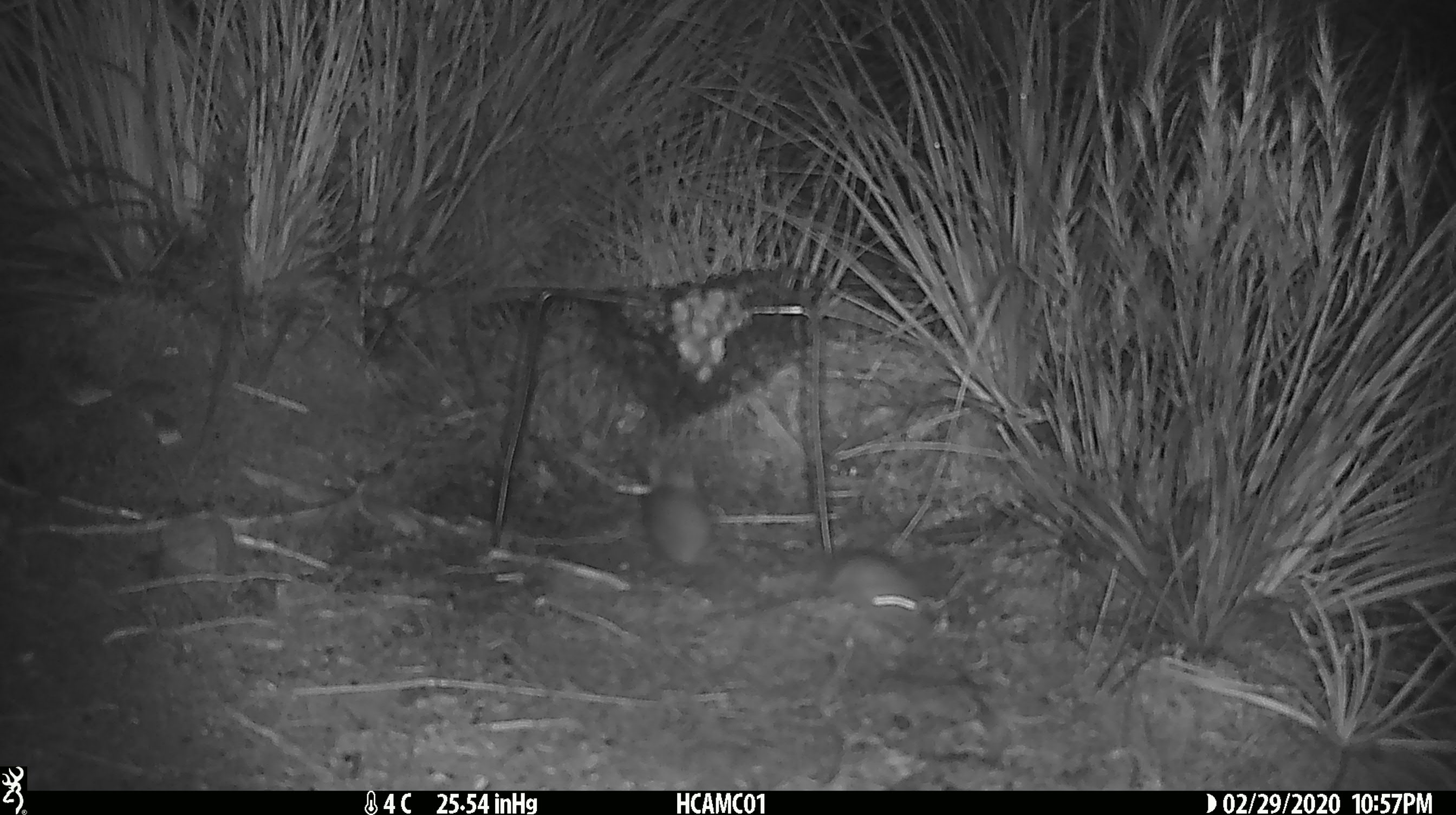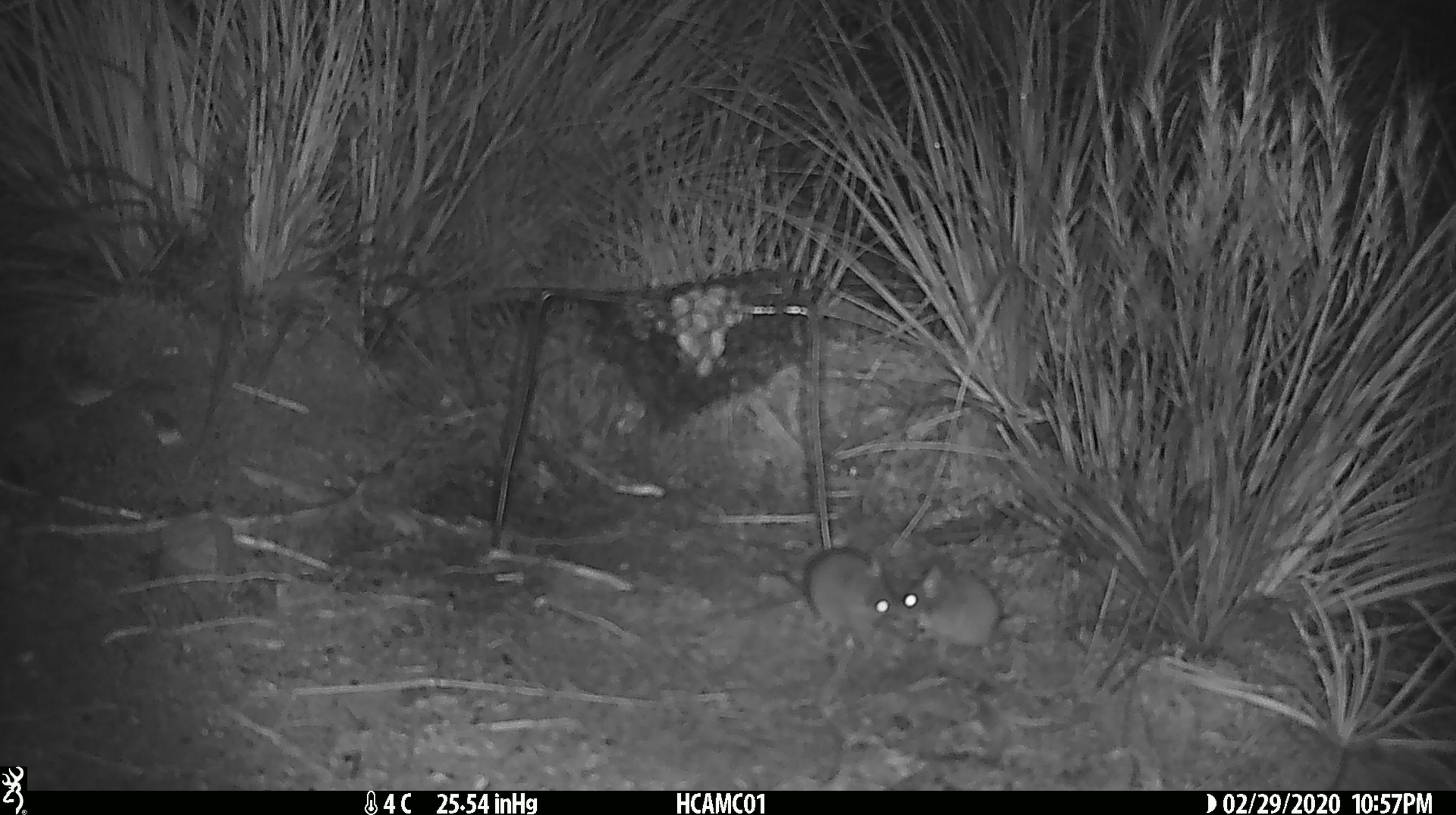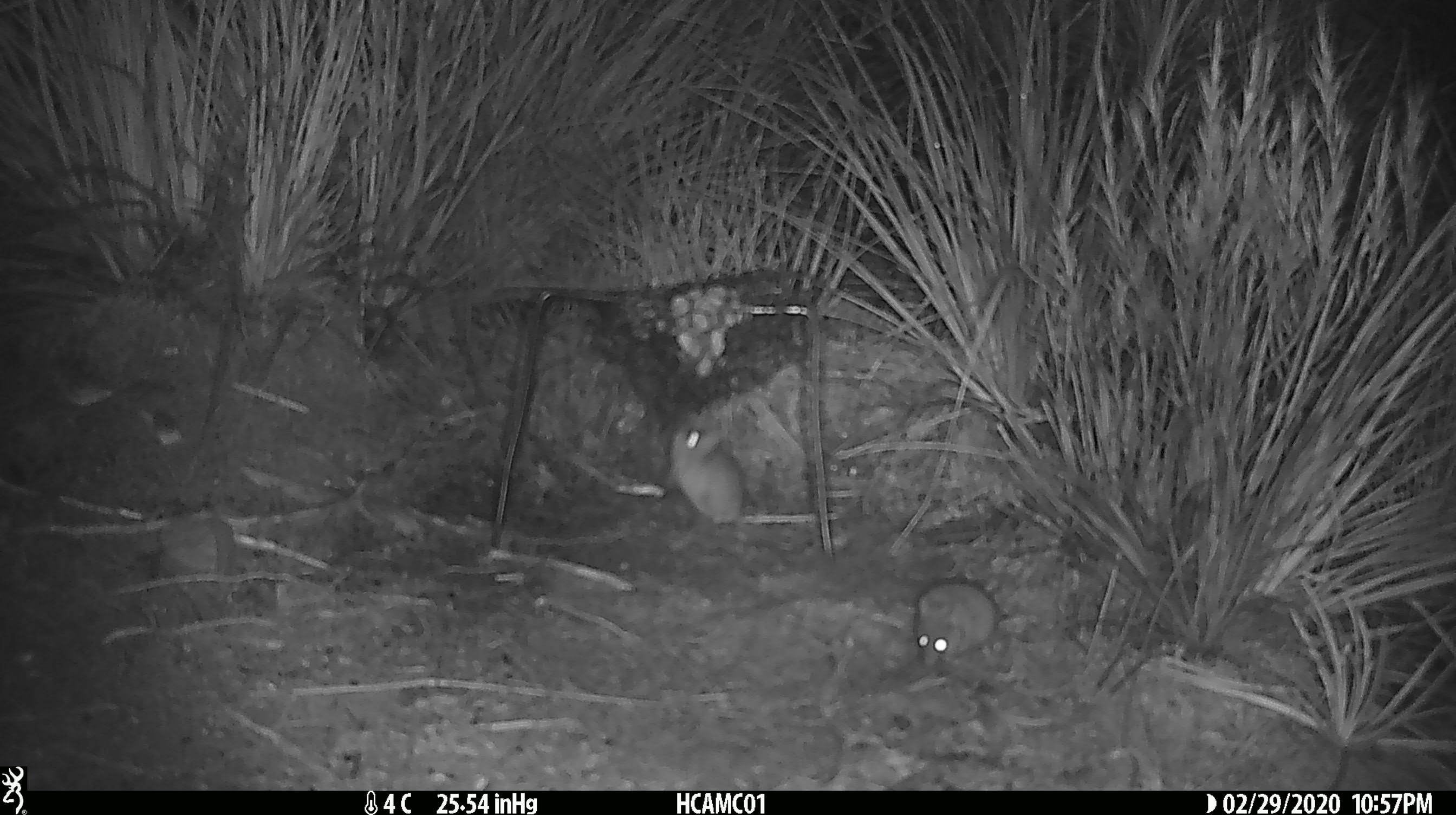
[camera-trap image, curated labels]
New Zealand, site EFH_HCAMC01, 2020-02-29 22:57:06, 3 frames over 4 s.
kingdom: Animalia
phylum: Chordata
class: Mammalia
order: Rodentia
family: Muridae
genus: Mus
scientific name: Mus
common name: mouse